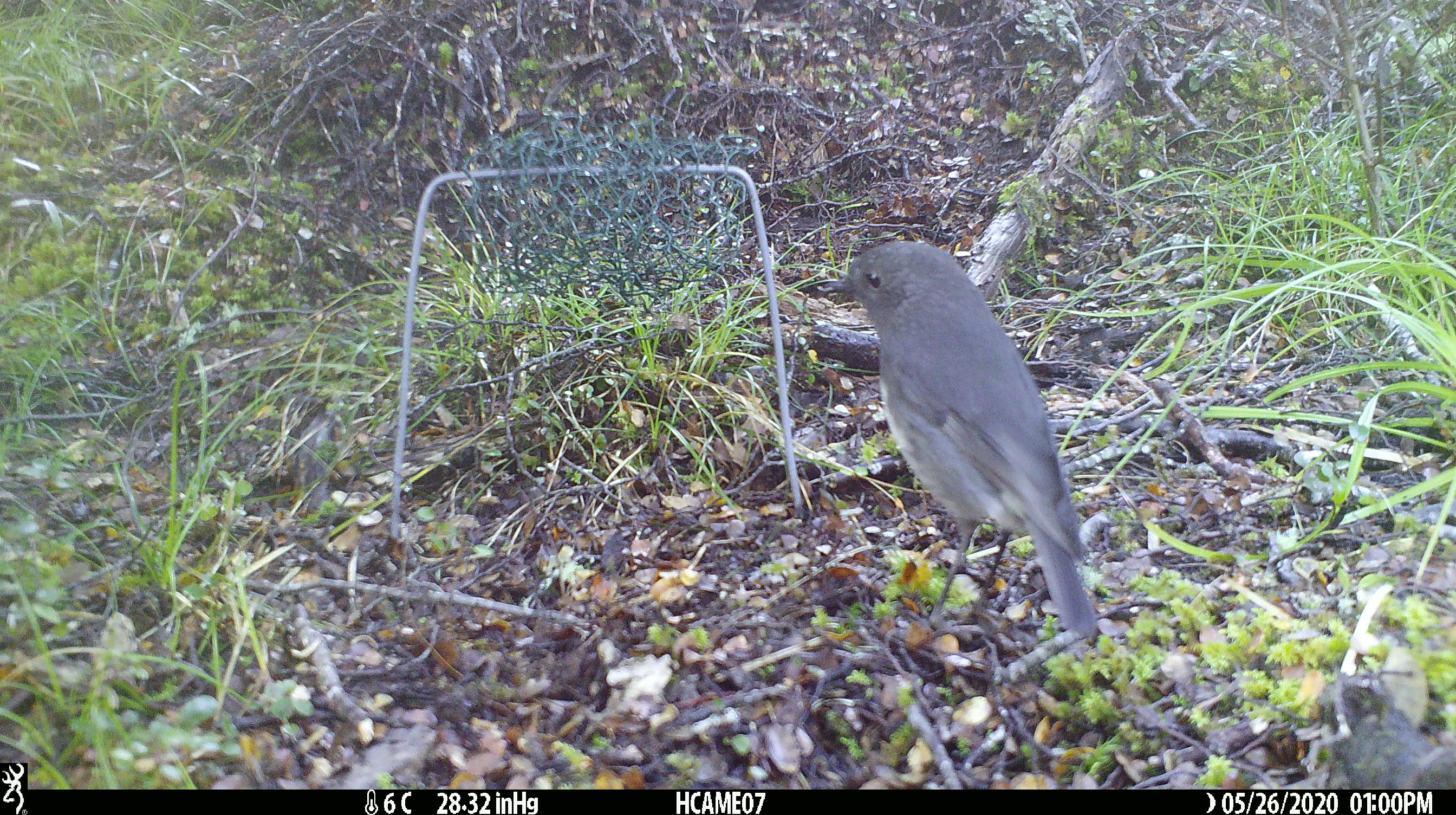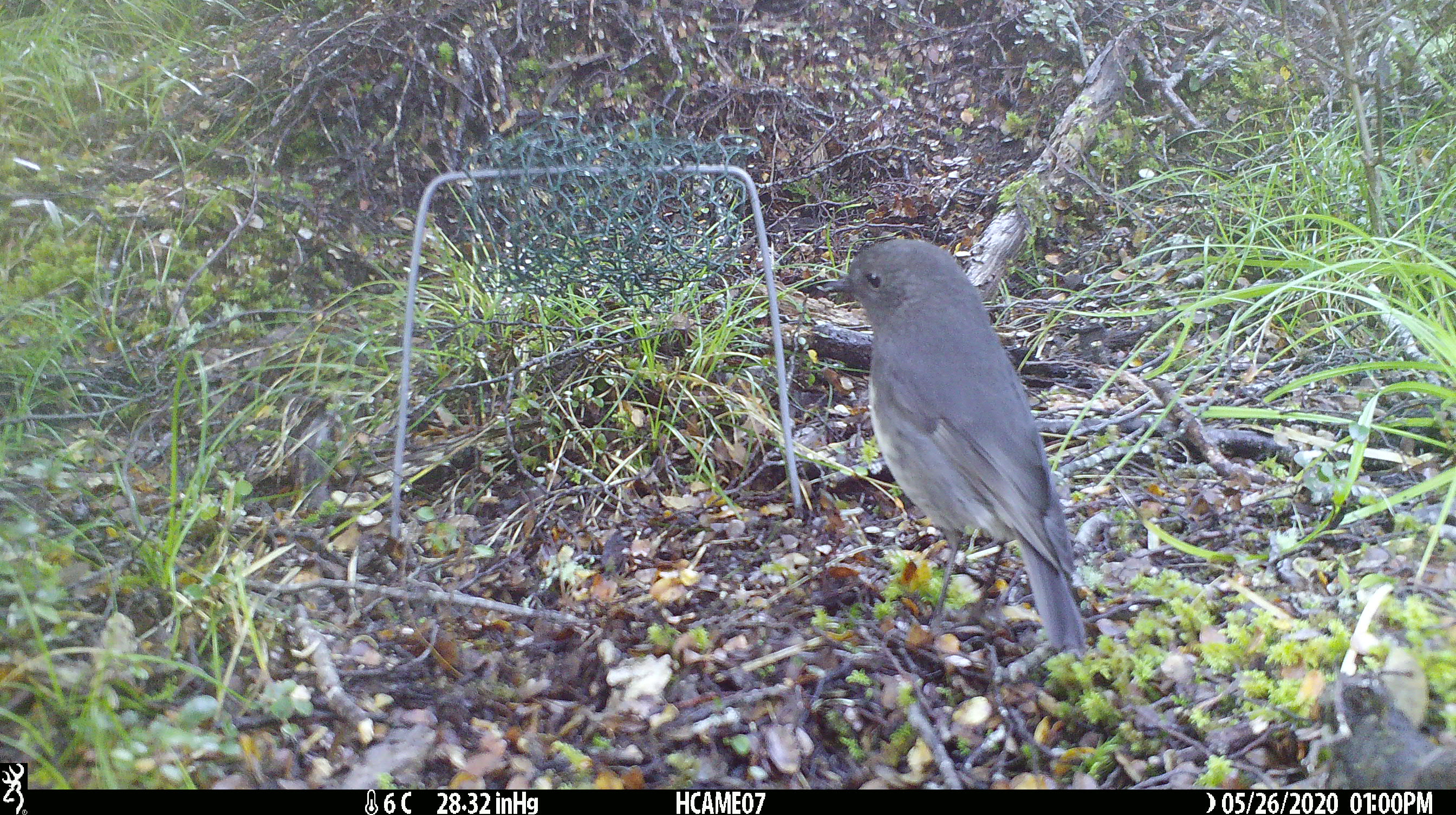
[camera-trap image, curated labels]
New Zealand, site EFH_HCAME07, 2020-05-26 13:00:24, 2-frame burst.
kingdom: Animalia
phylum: Chordata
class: Aves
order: Passeriformes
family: Petroicidae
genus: Petroica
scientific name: Petroica australis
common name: new zealand robin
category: robin